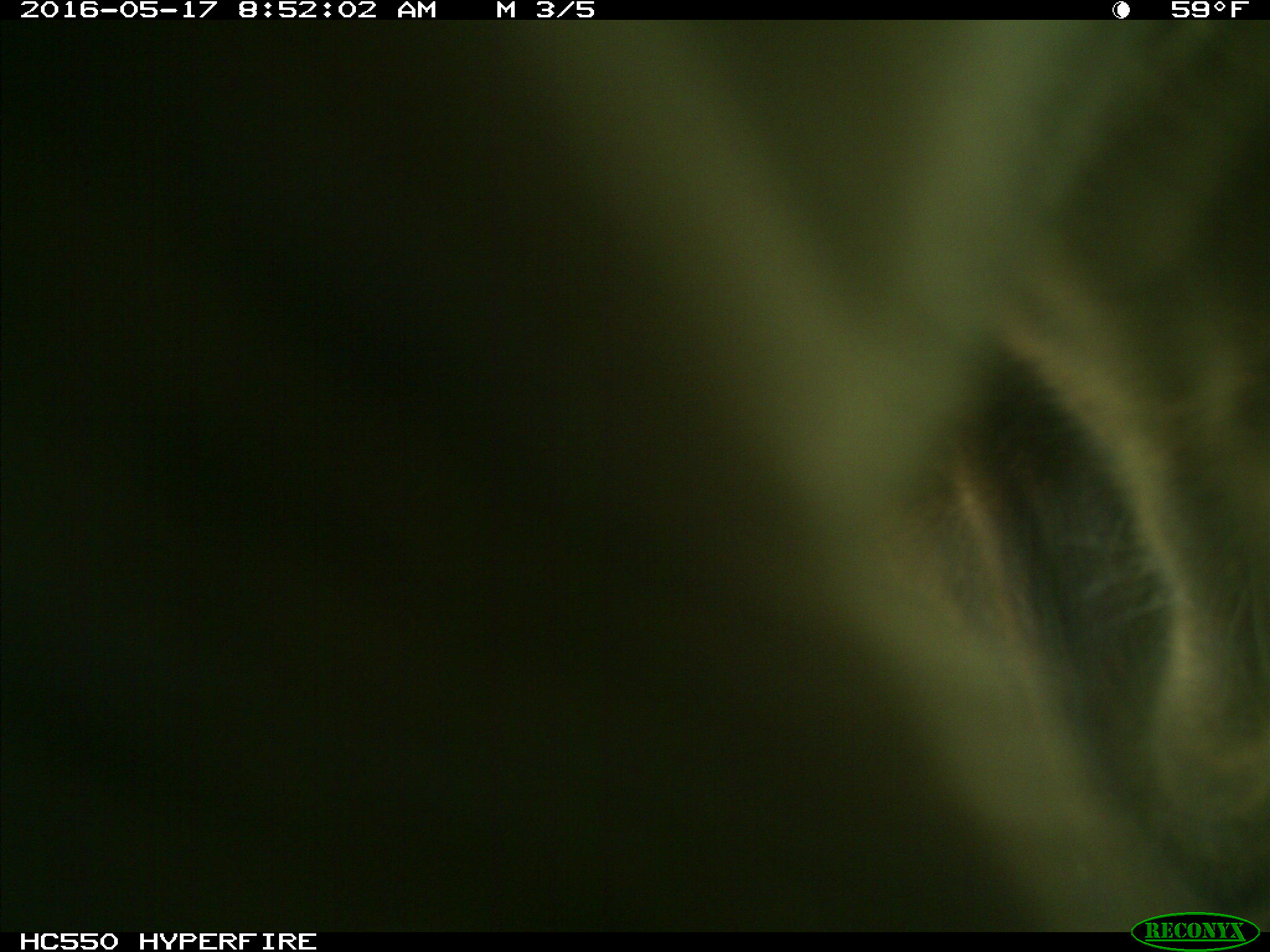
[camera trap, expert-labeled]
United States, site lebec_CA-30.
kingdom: Animalia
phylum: Chordata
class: Mammalia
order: Artiodactyla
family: Bovidae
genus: Bos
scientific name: Bos taurus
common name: domestic cow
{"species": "Bos taurus (domestic cow)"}